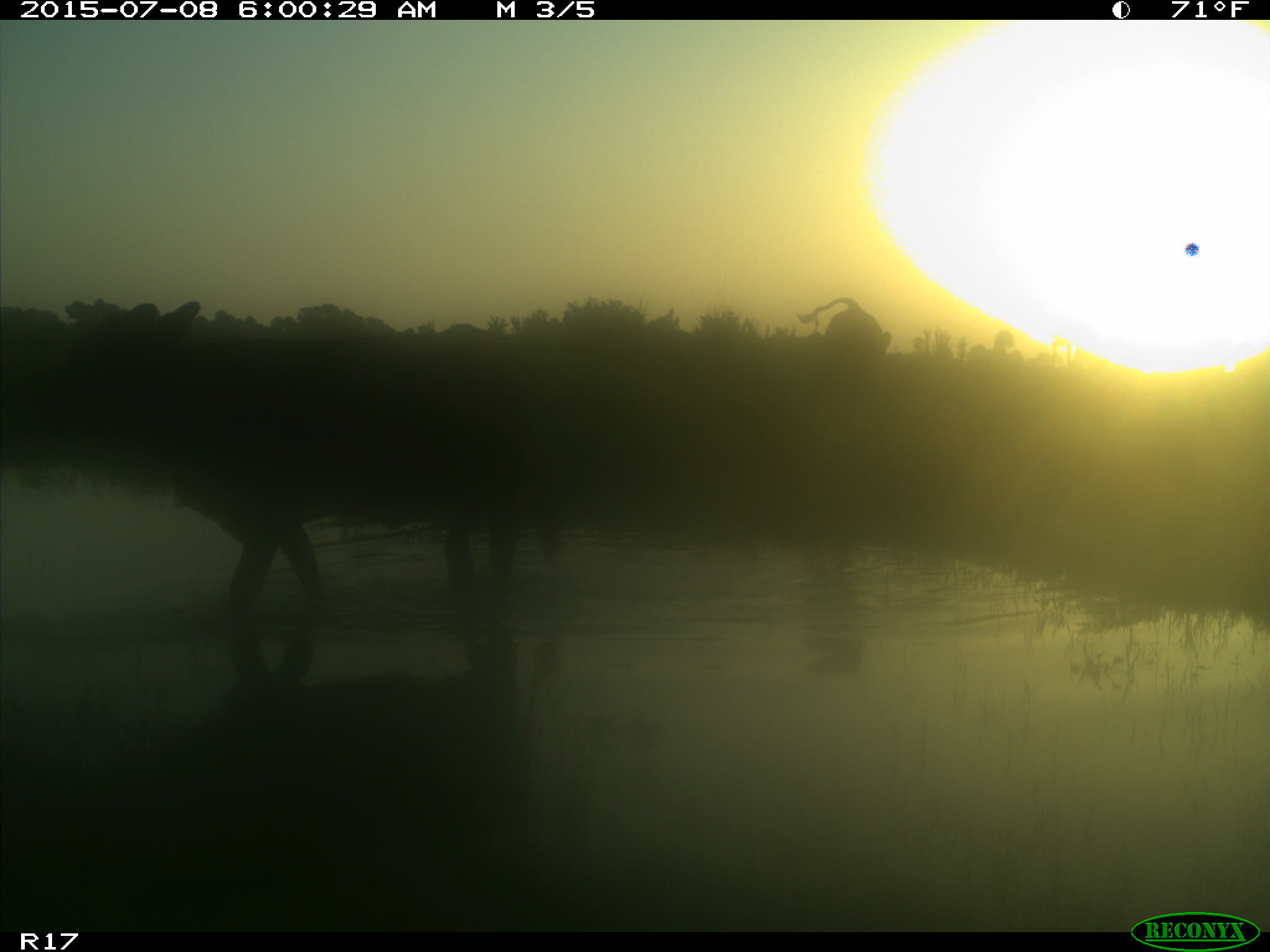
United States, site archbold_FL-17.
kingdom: Animalia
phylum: Chordata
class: Mammalia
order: Artiodactyla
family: Bovidae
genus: Bos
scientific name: Bos taurus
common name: domestic cow